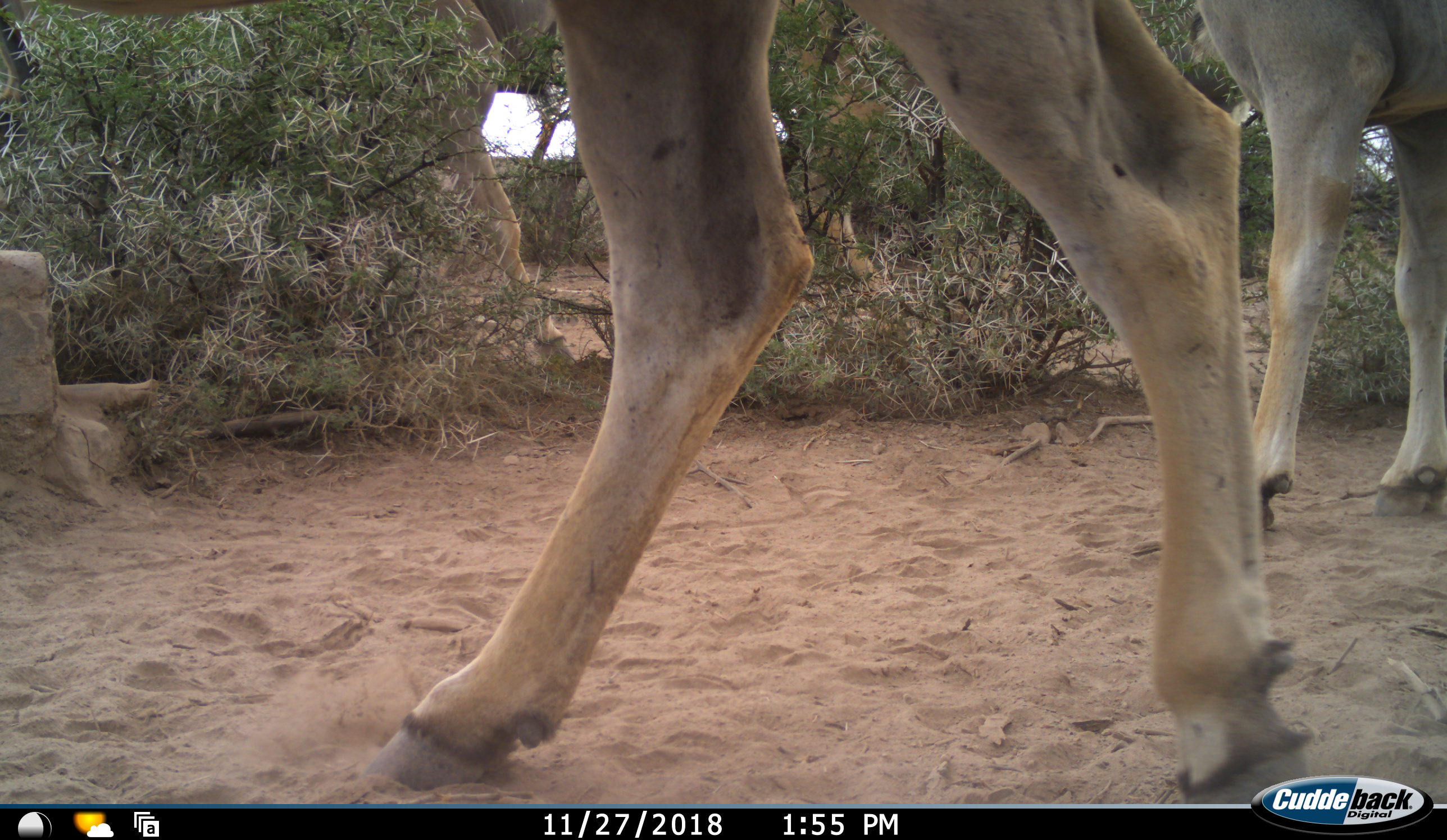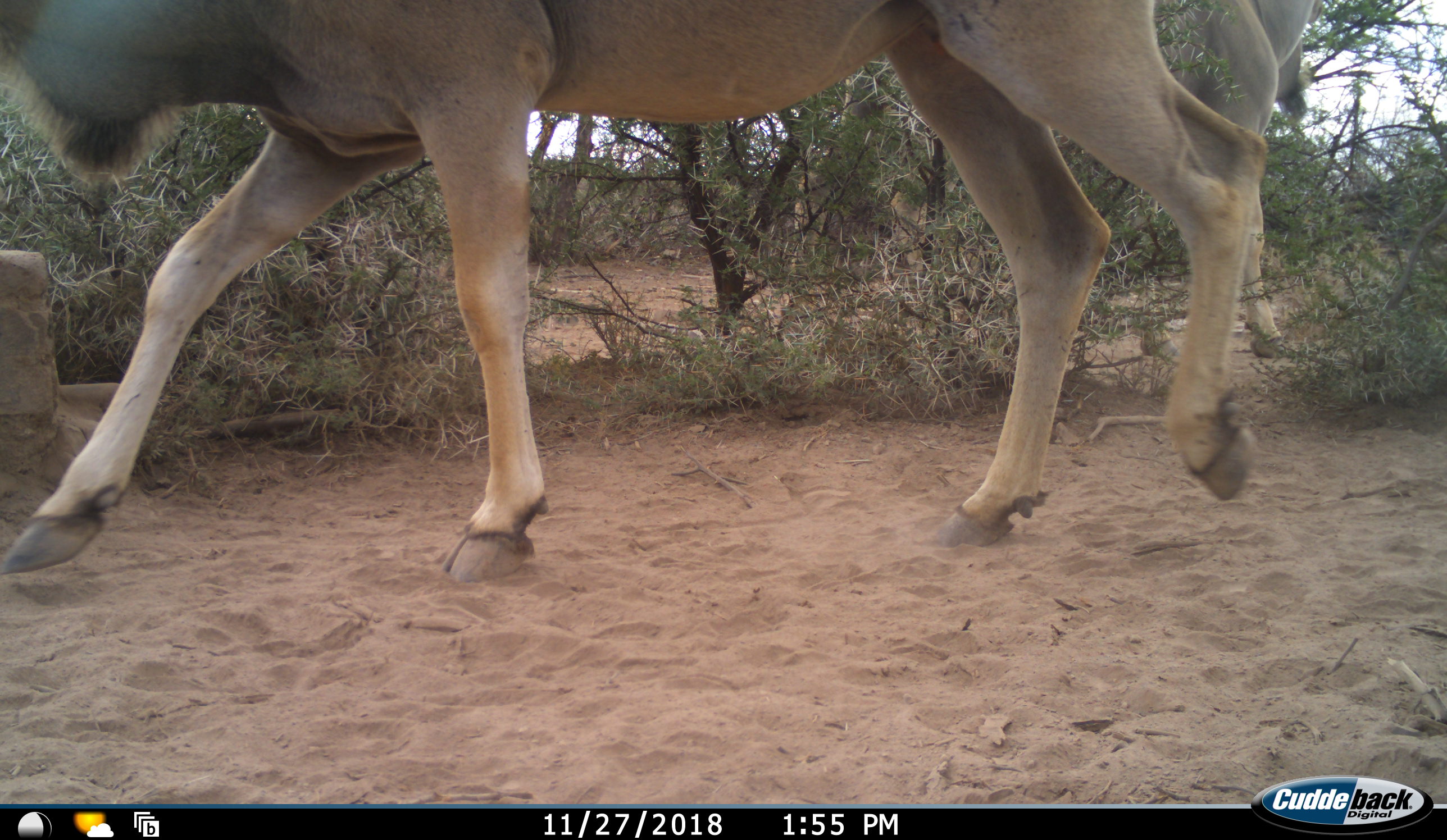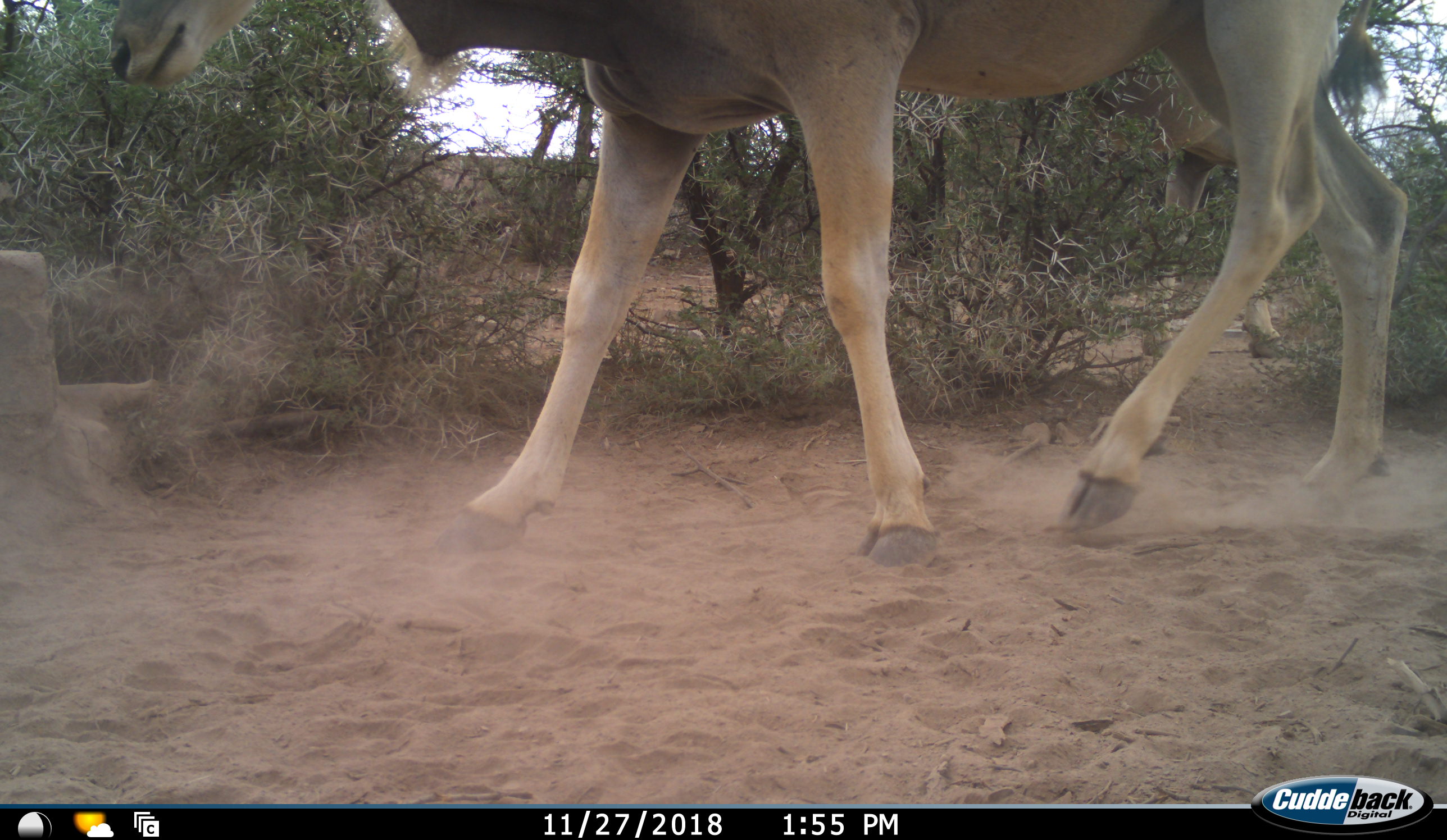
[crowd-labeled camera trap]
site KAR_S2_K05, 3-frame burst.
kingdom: Animalia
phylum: Chordata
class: Mammalia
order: Artiodactyla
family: Bovidae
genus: Tragelaphus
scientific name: Tragelaphus oryx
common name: eland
Eland (Tragelaphus oryx), count 3. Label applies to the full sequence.